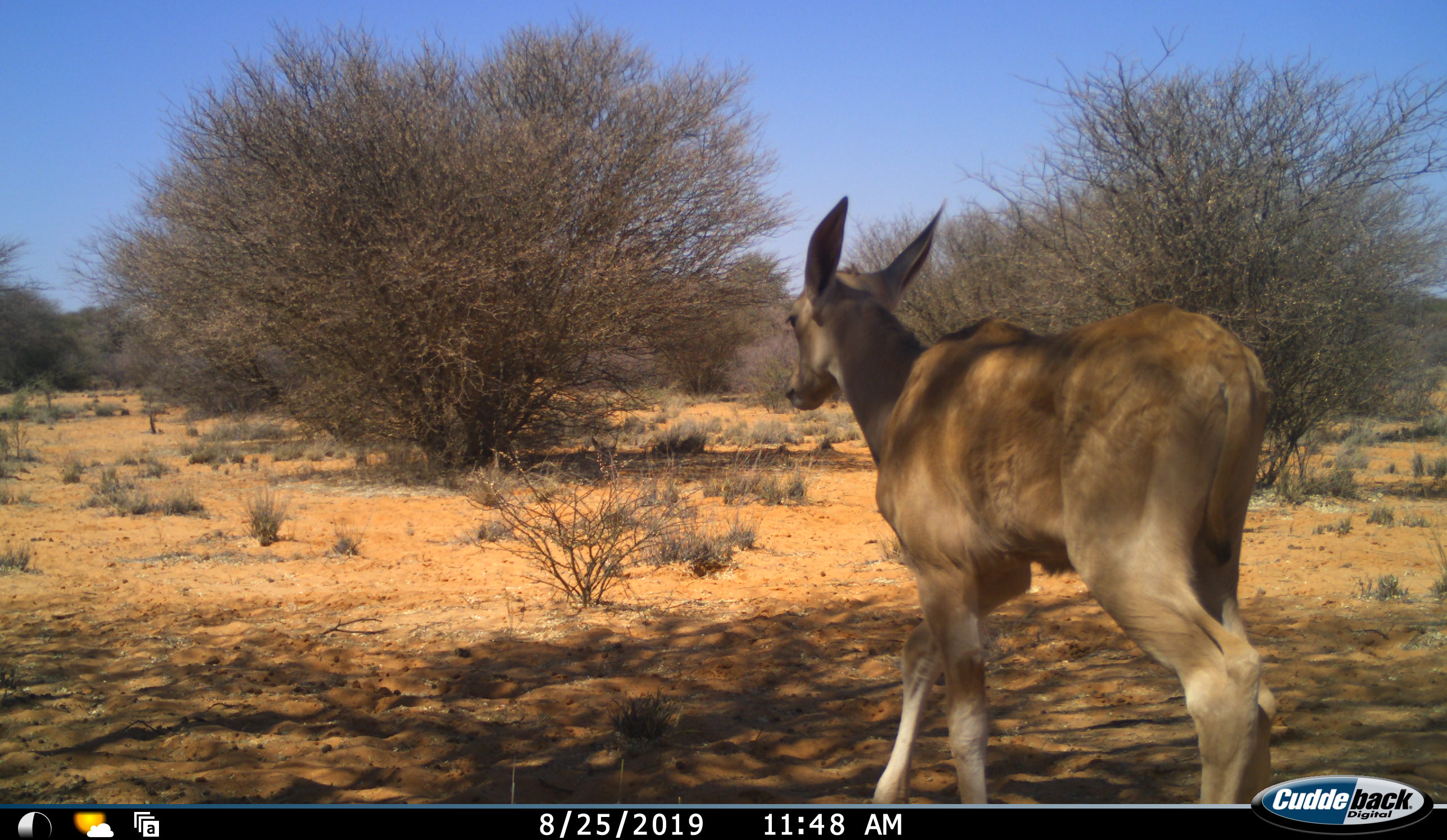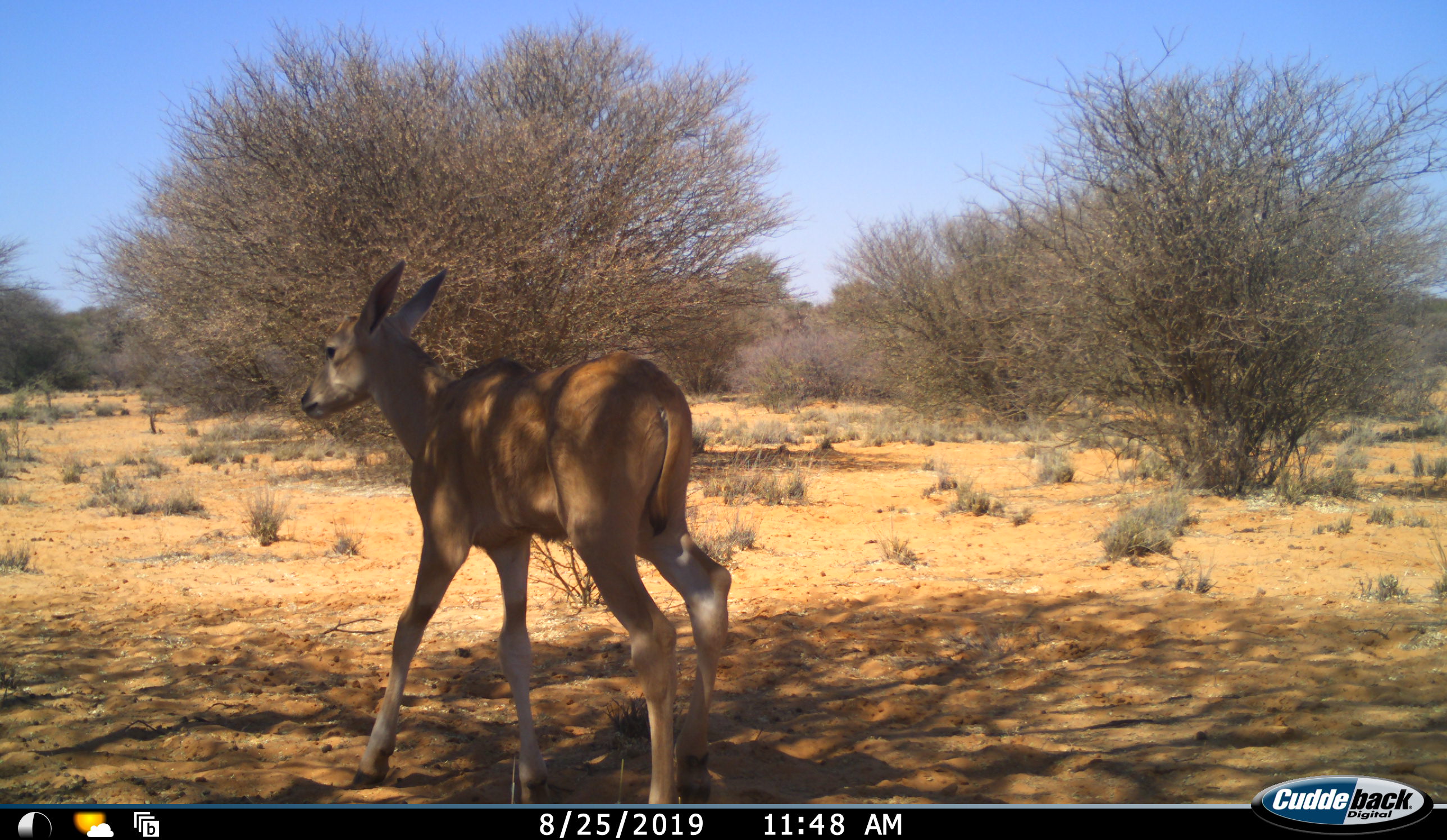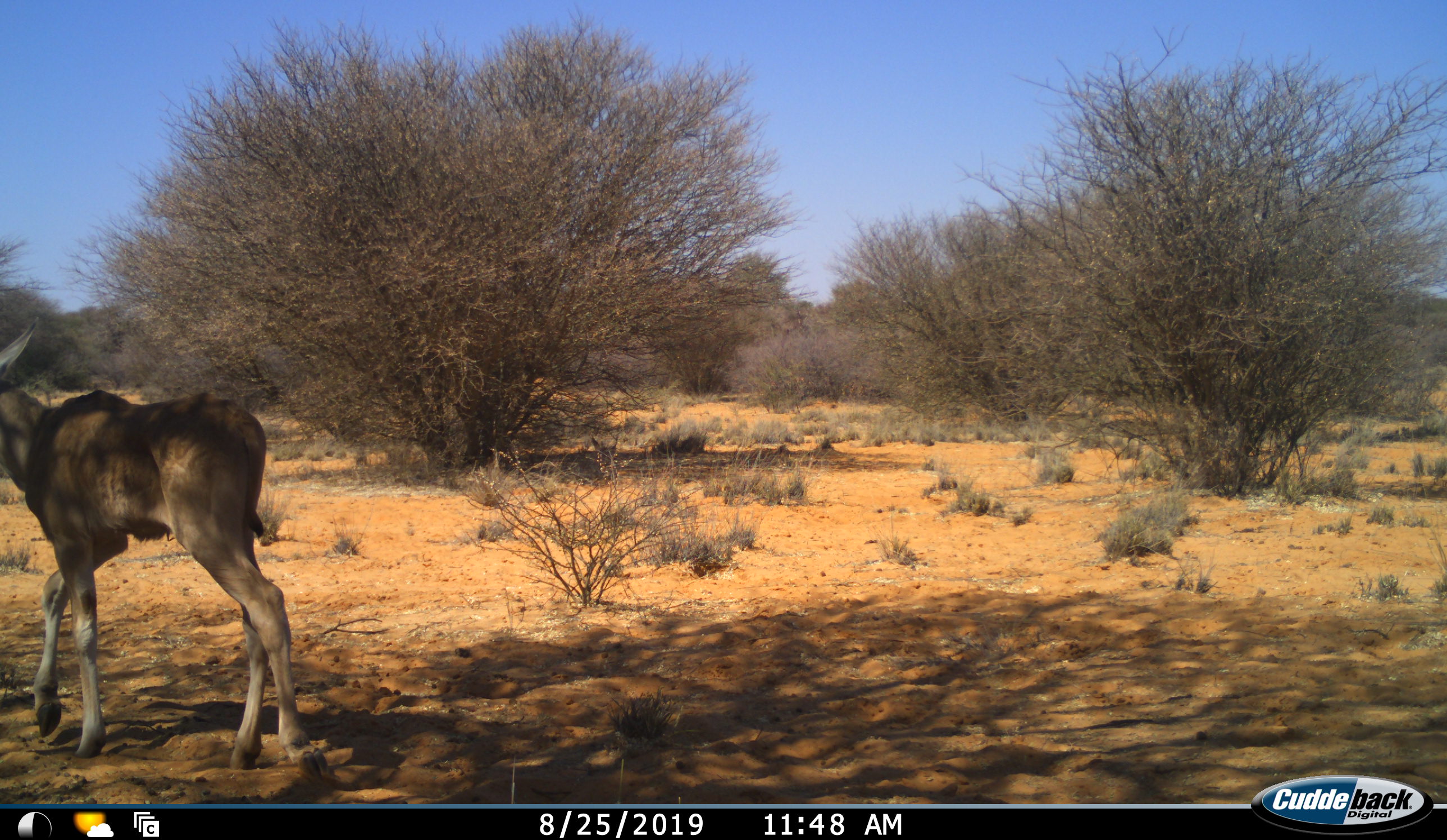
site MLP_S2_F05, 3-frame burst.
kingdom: Animalia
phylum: Chordata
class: Mammalia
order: Artiodactyla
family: Bovidae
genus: Tragelaphus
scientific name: Tragelaphus oryx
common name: eland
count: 1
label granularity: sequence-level